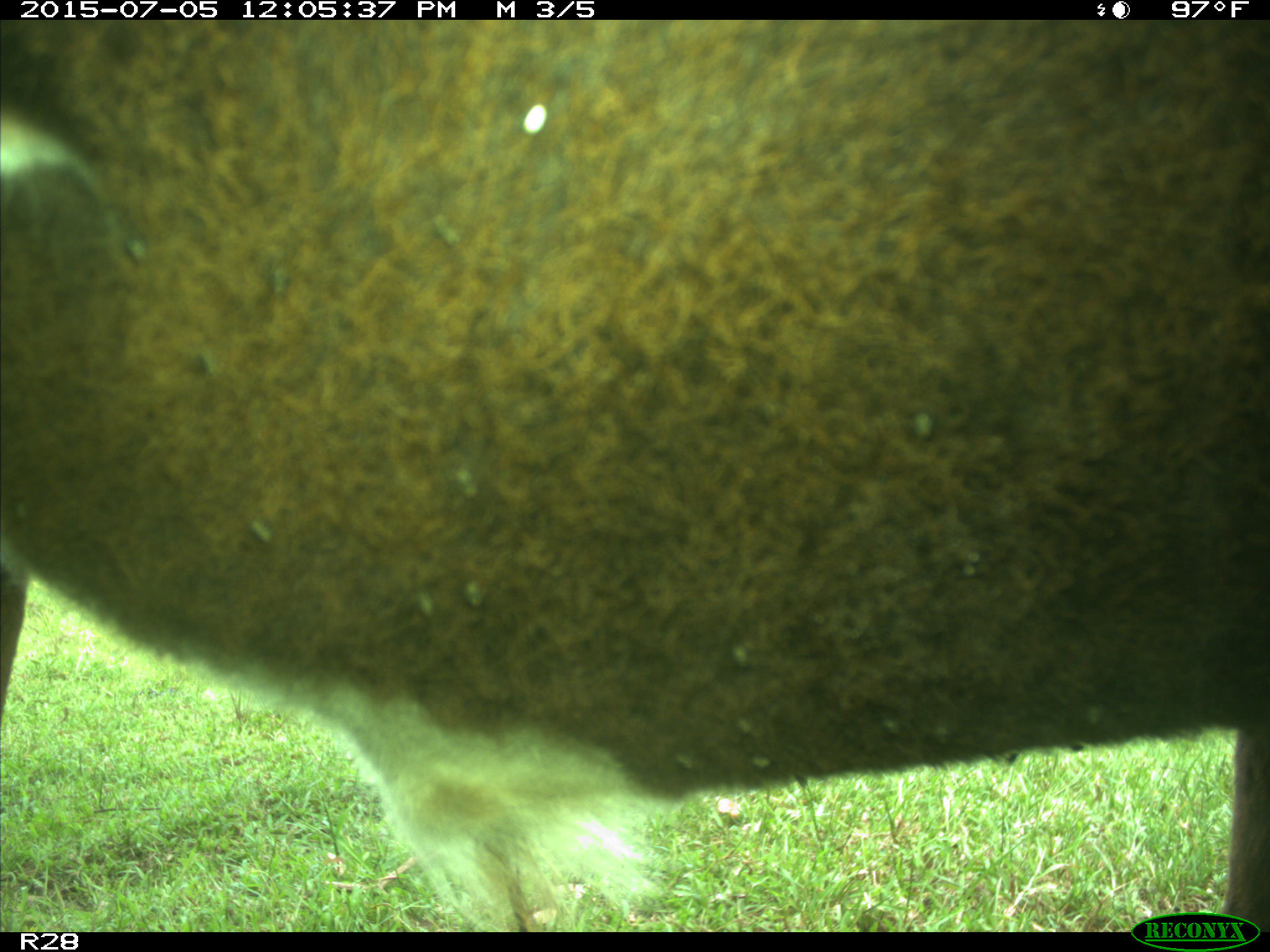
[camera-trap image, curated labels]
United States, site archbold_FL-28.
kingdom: Animalia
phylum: Chordata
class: Mammalia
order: Artiodactyla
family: Bovidae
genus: Bos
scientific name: Bos taurus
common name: domestic cow